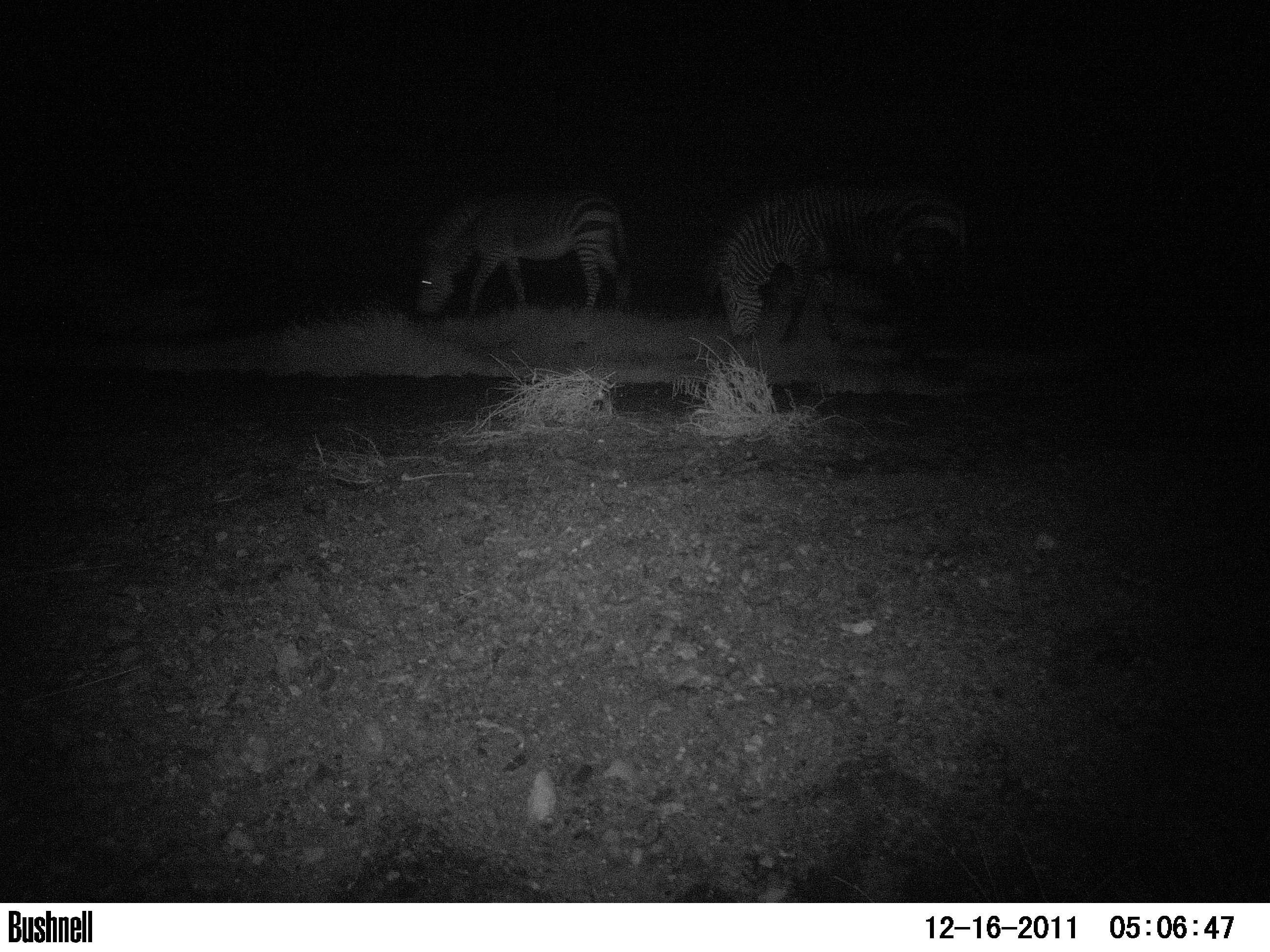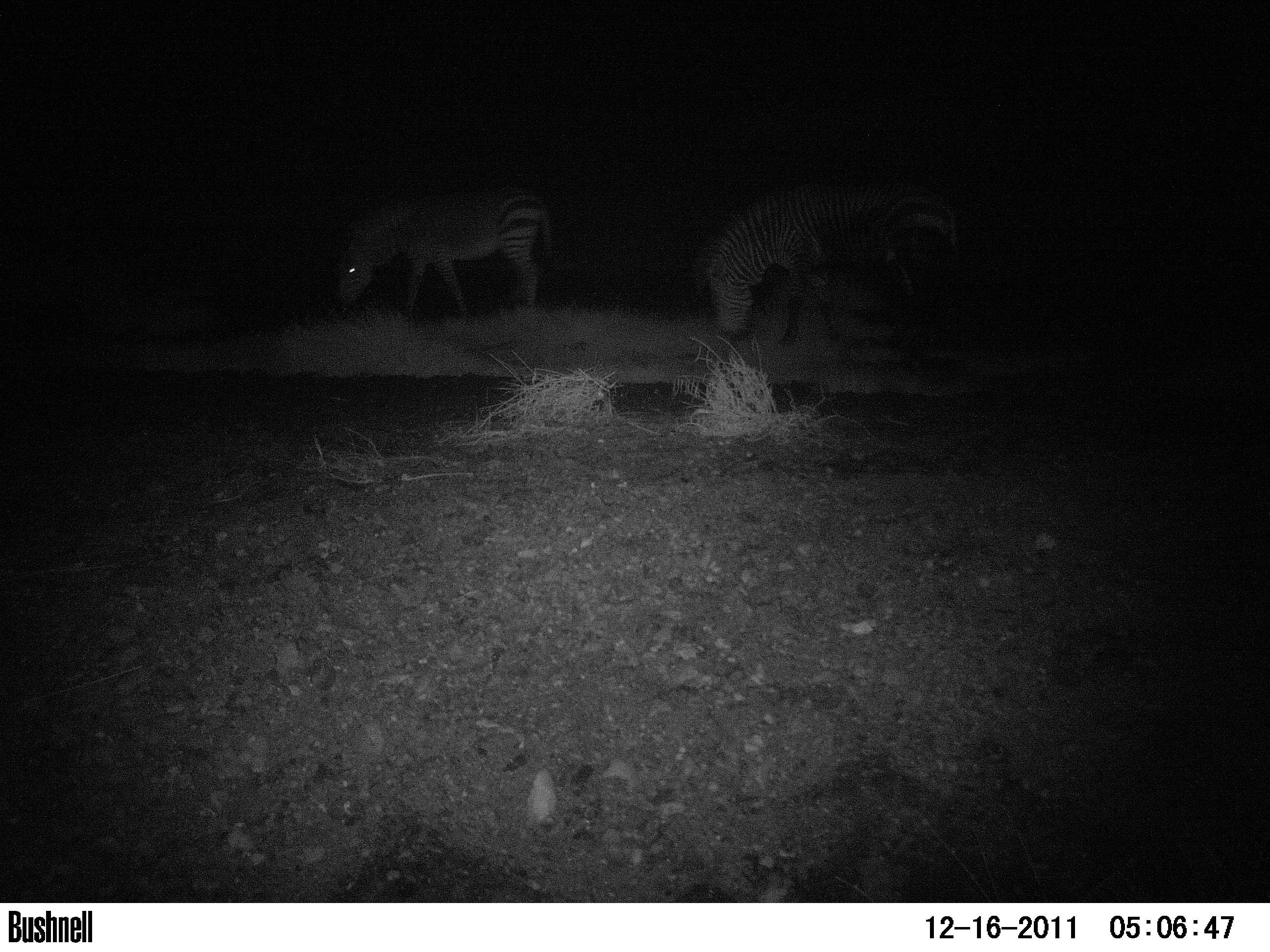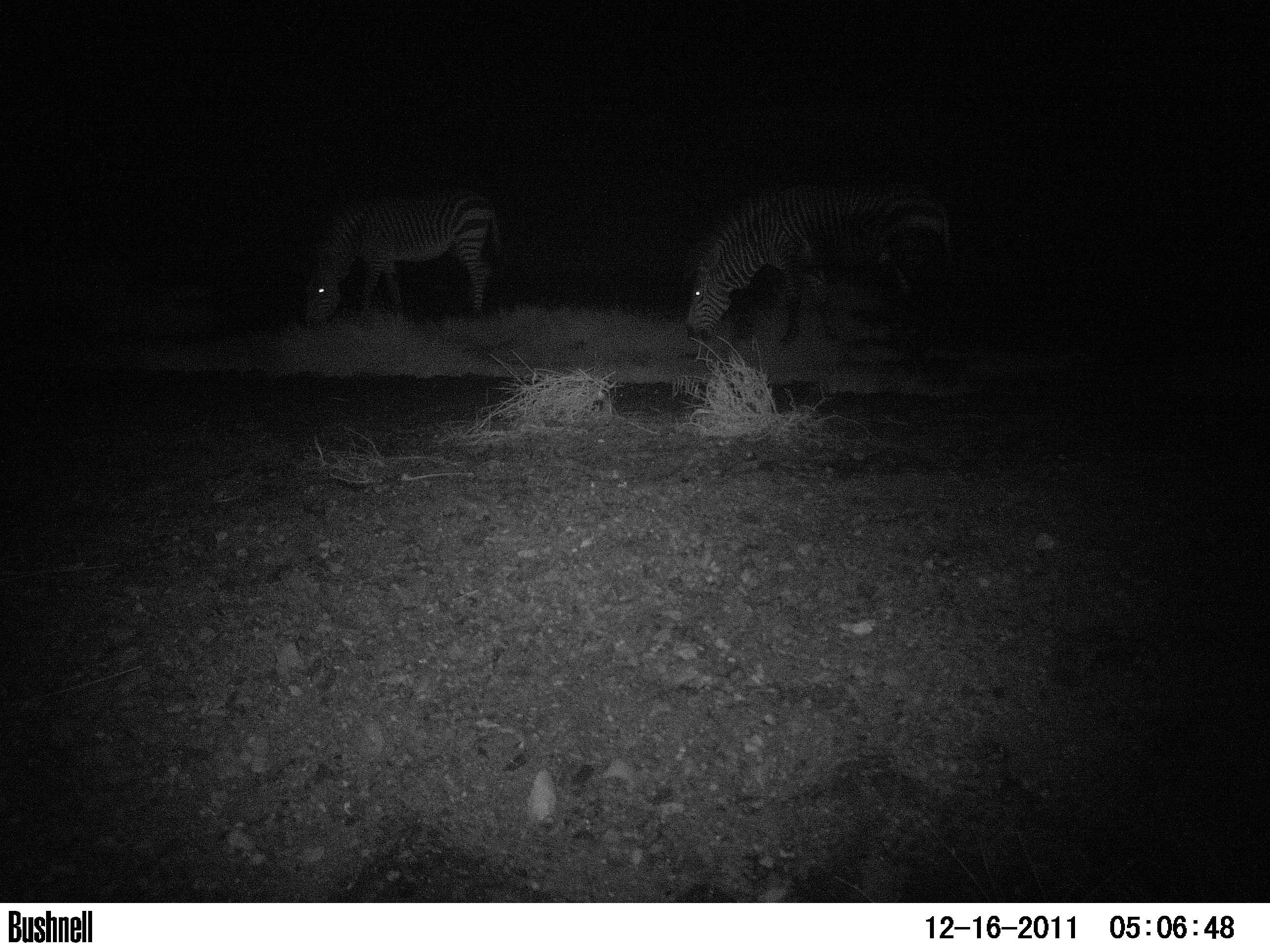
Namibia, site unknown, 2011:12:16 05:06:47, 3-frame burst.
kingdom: Animalia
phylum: Chordata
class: Mammalia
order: Perissodactyla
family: Equidae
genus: Equus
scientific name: Equus zebra hartmannae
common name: hartmann's mountain zebra